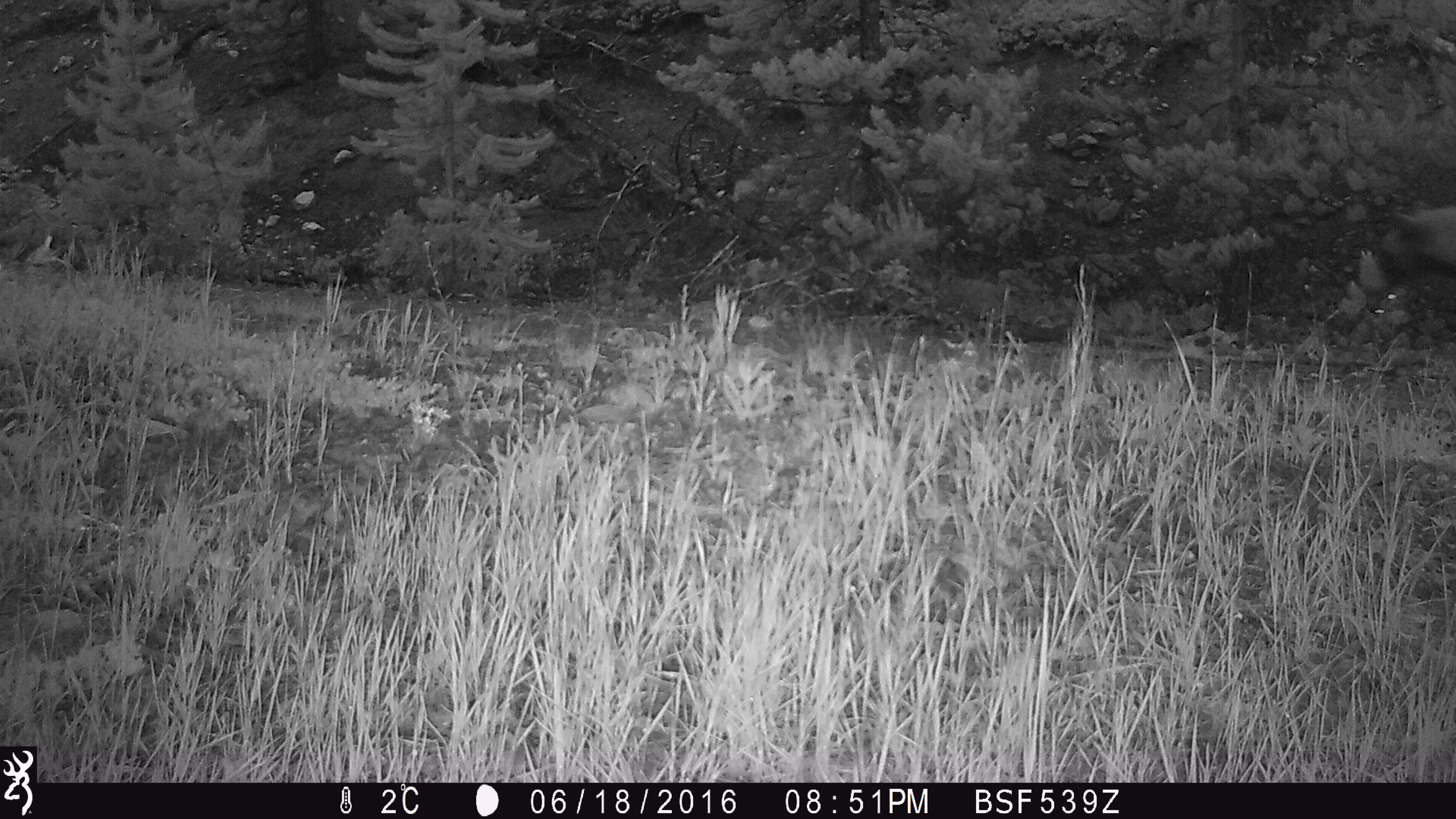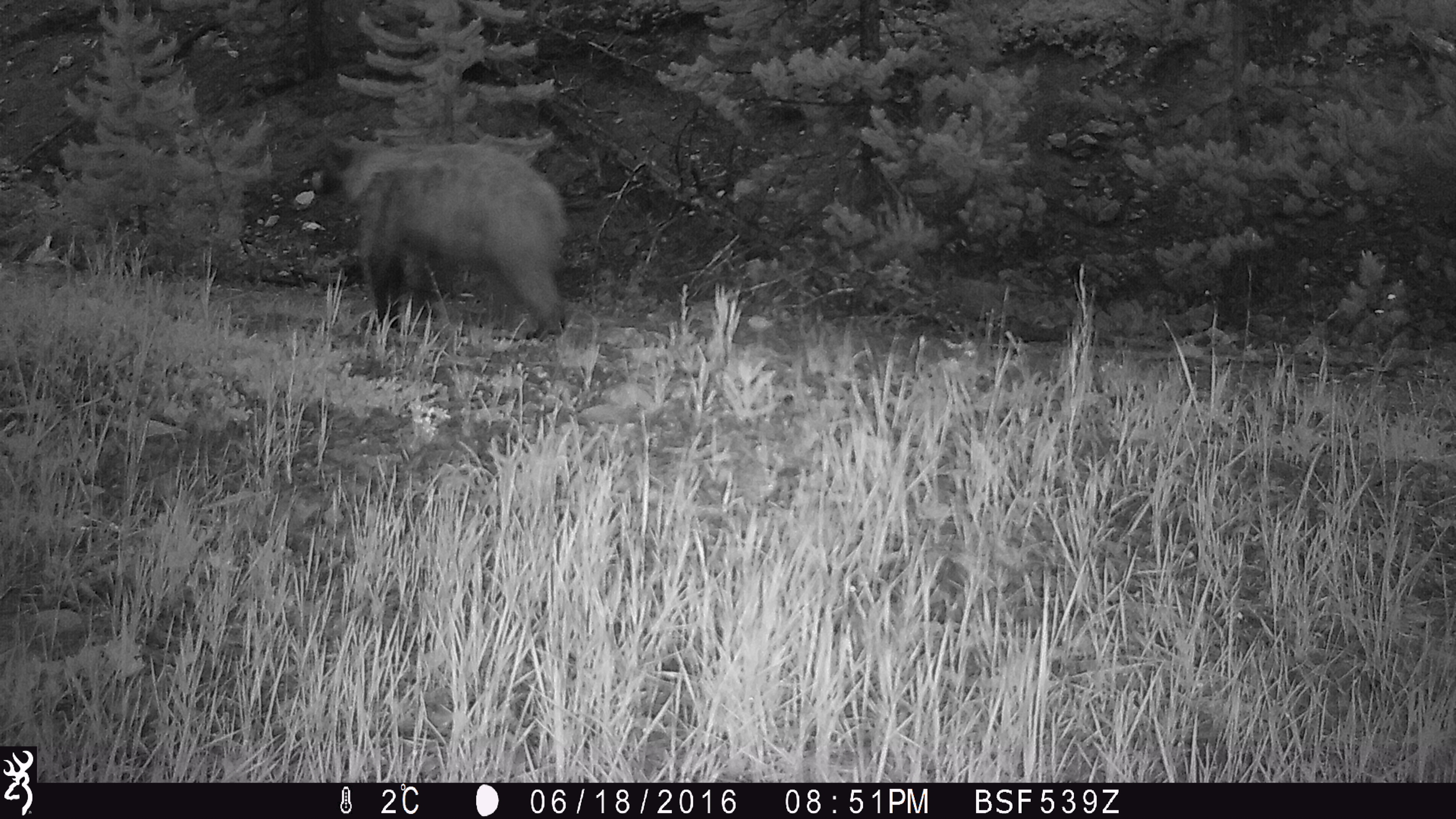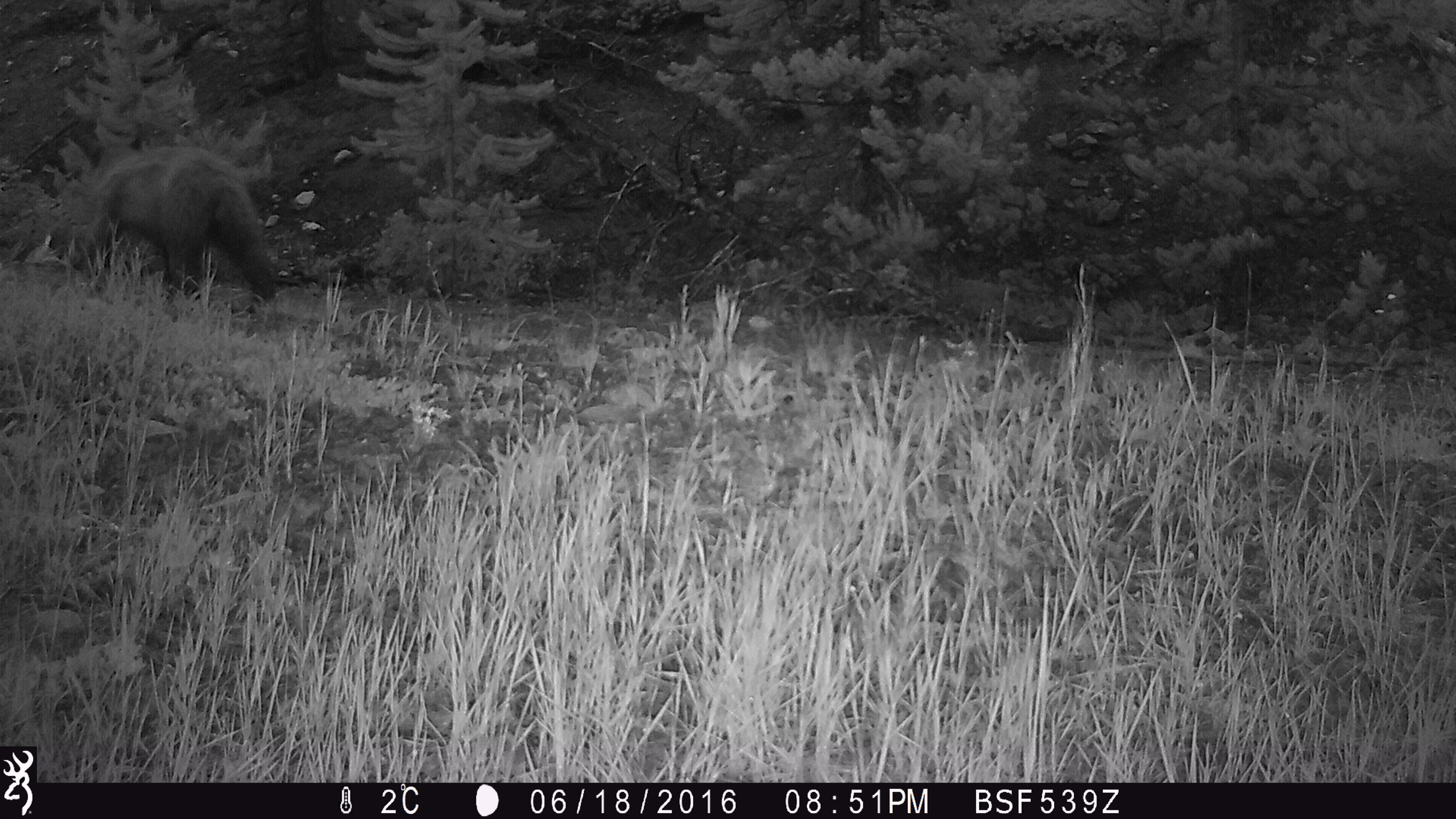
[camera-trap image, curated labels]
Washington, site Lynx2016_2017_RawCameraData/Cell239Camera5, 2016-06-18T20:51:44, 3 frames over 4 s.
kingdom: Animalia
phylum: Chordata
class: Mammalia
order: Carnivora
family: Ursidae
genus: Ursus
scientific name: Ursus americanus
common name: american black bear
Ursus americanus (american black bear). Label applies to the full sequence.